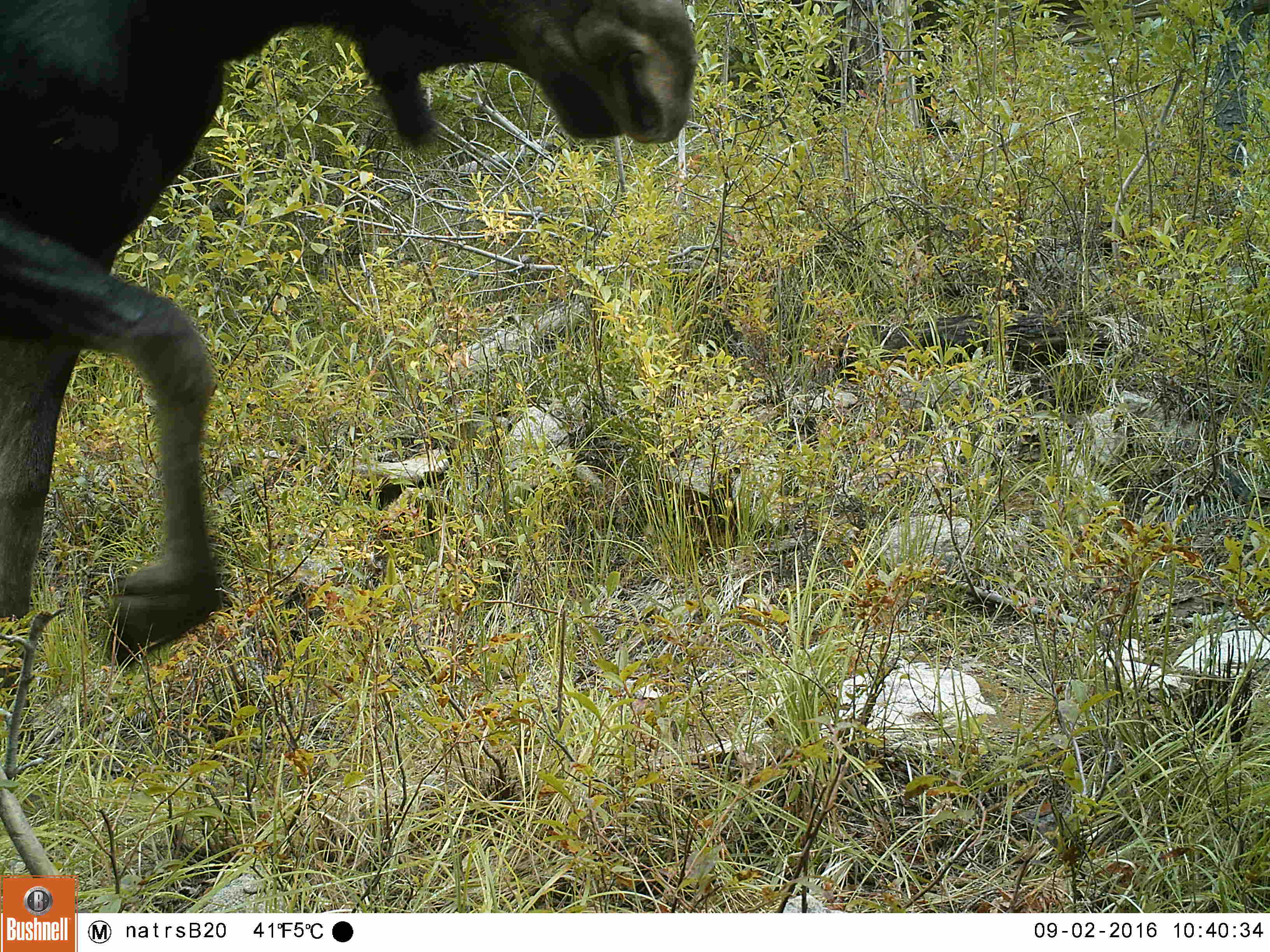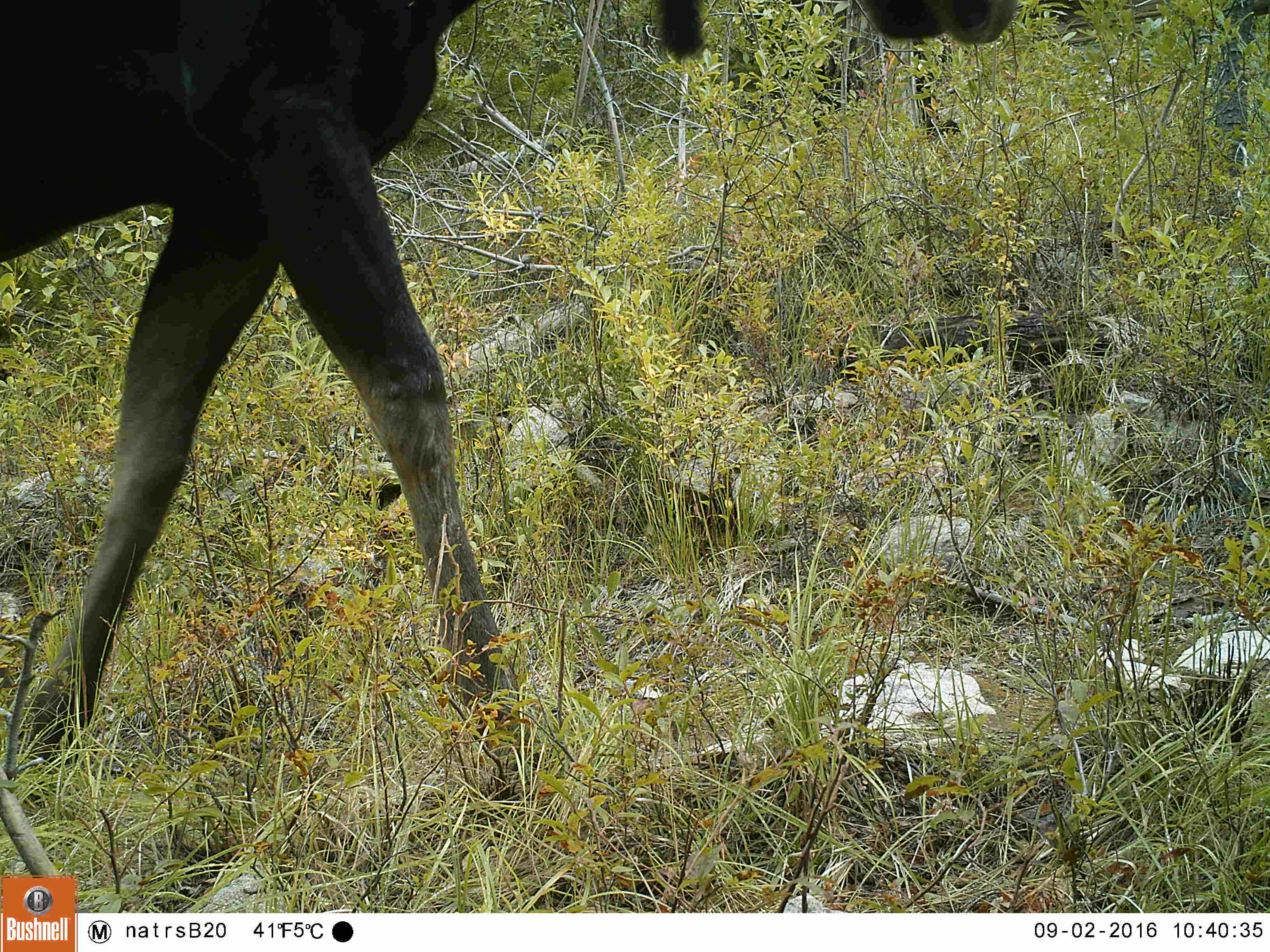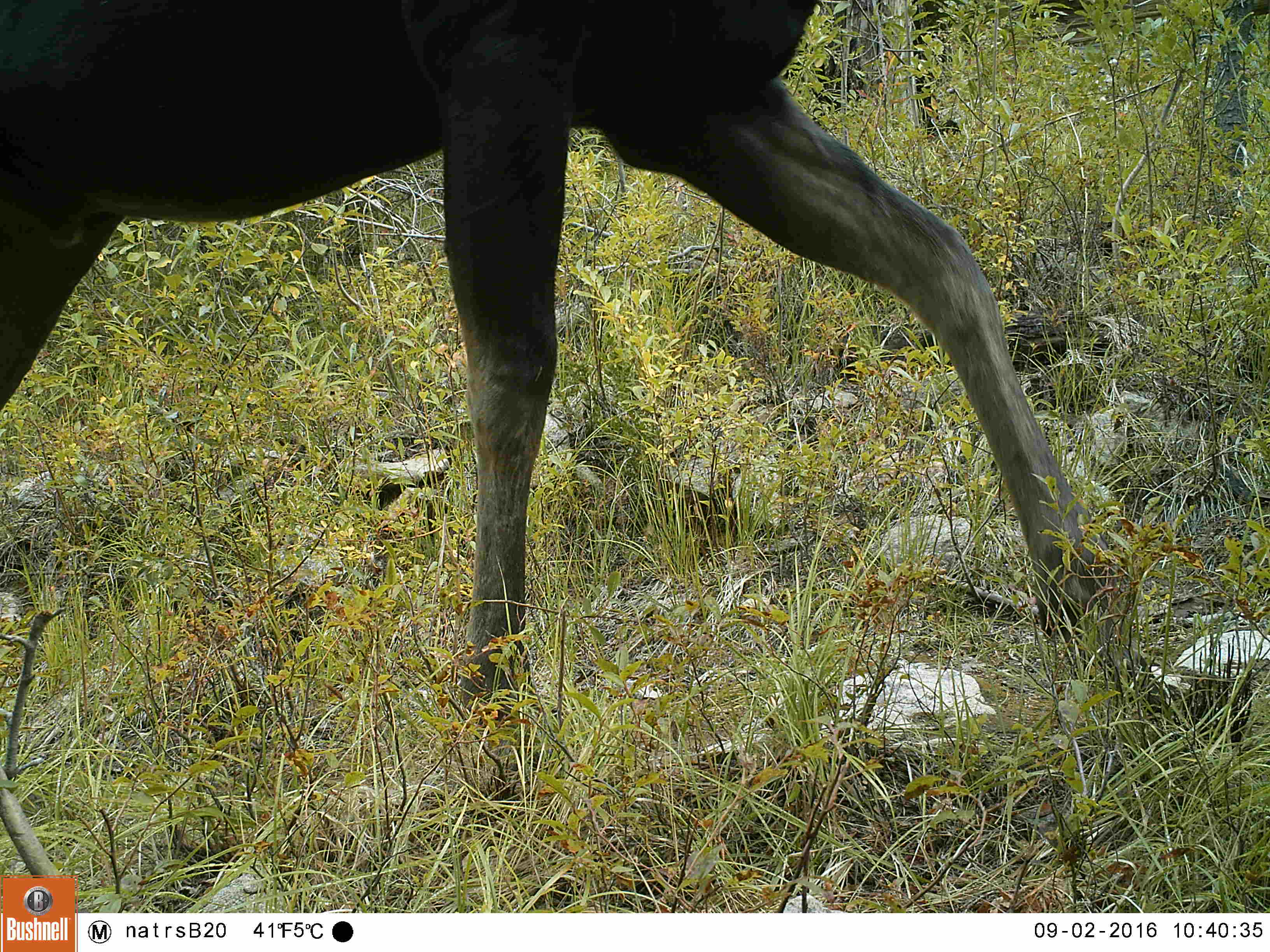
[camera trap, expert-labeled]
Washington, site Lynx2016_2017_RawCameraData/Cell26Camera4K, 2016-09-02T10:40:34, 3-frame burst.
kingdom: Animalia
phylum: Chordata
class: Mammalia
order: Artiodactyla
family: Cervidae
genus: Alces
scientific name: Alces alces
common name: moose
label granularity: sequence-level